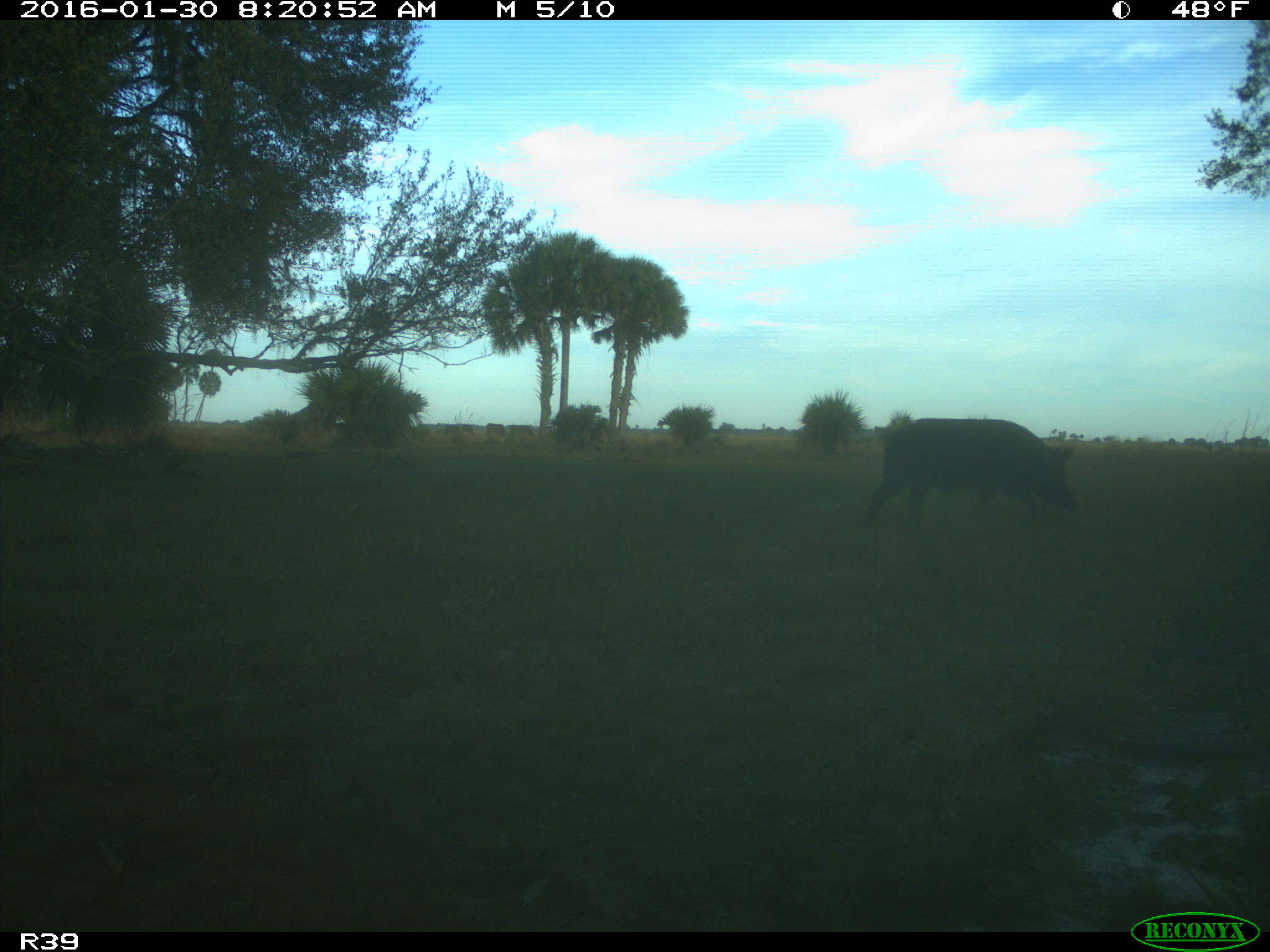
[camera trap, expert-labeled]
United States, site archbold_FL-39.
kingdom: Animalia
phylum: Chordata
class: Mammalia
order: Artiodactyla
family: Suidae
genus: Sus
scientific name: Sus scrofa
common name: wild boar